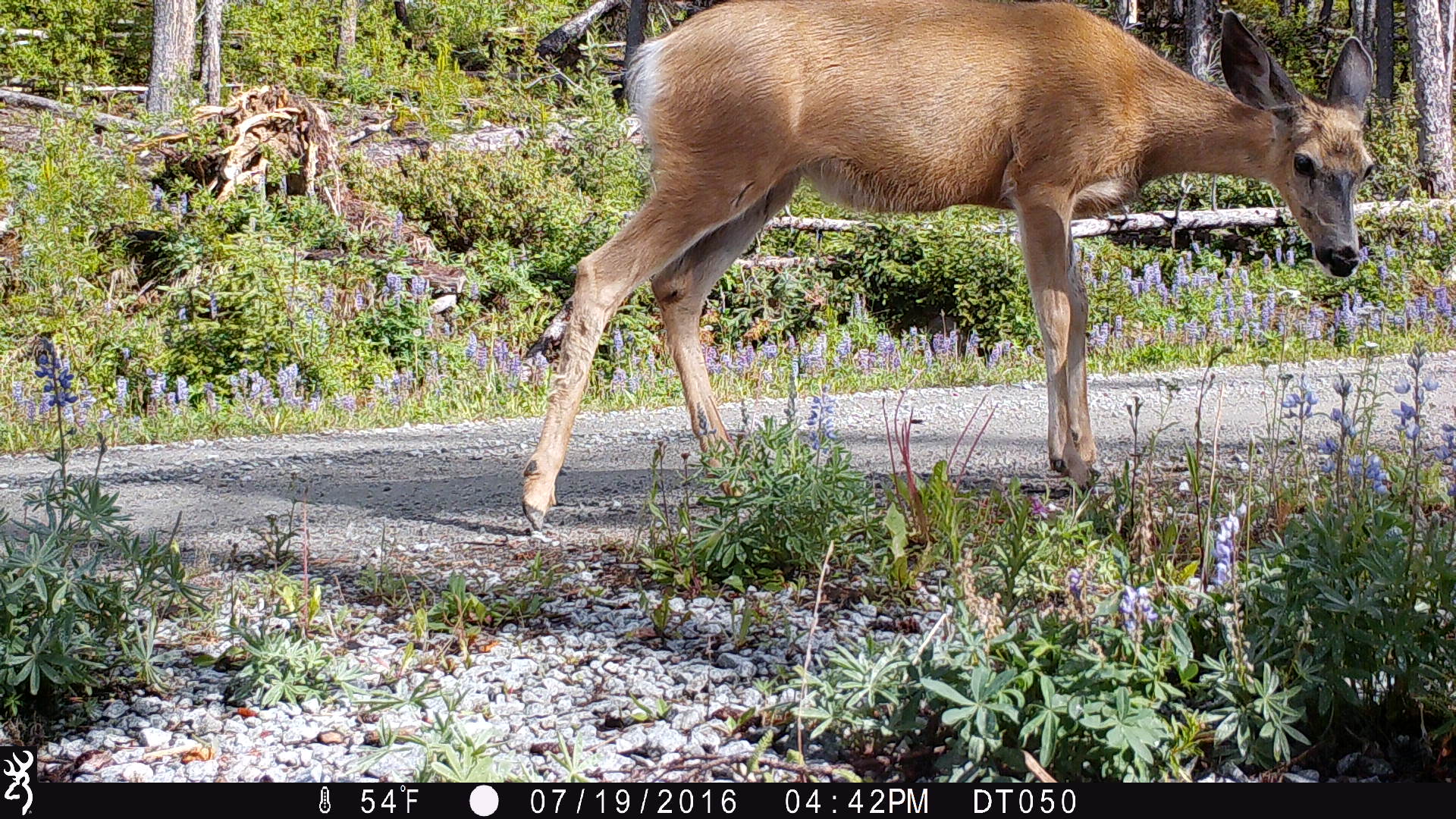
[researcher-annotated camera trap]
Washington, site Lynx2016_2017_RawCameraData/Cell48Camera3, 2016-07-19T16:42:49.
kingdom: Animalia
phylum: Chordata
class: Mammalia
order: Artiodactyla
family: Cervidae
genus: Odocoileus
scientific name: Odocoileus hemionus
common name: mule deer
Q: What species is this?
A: Odocoileus hemionus (mule deer).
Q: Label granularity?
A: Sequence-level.